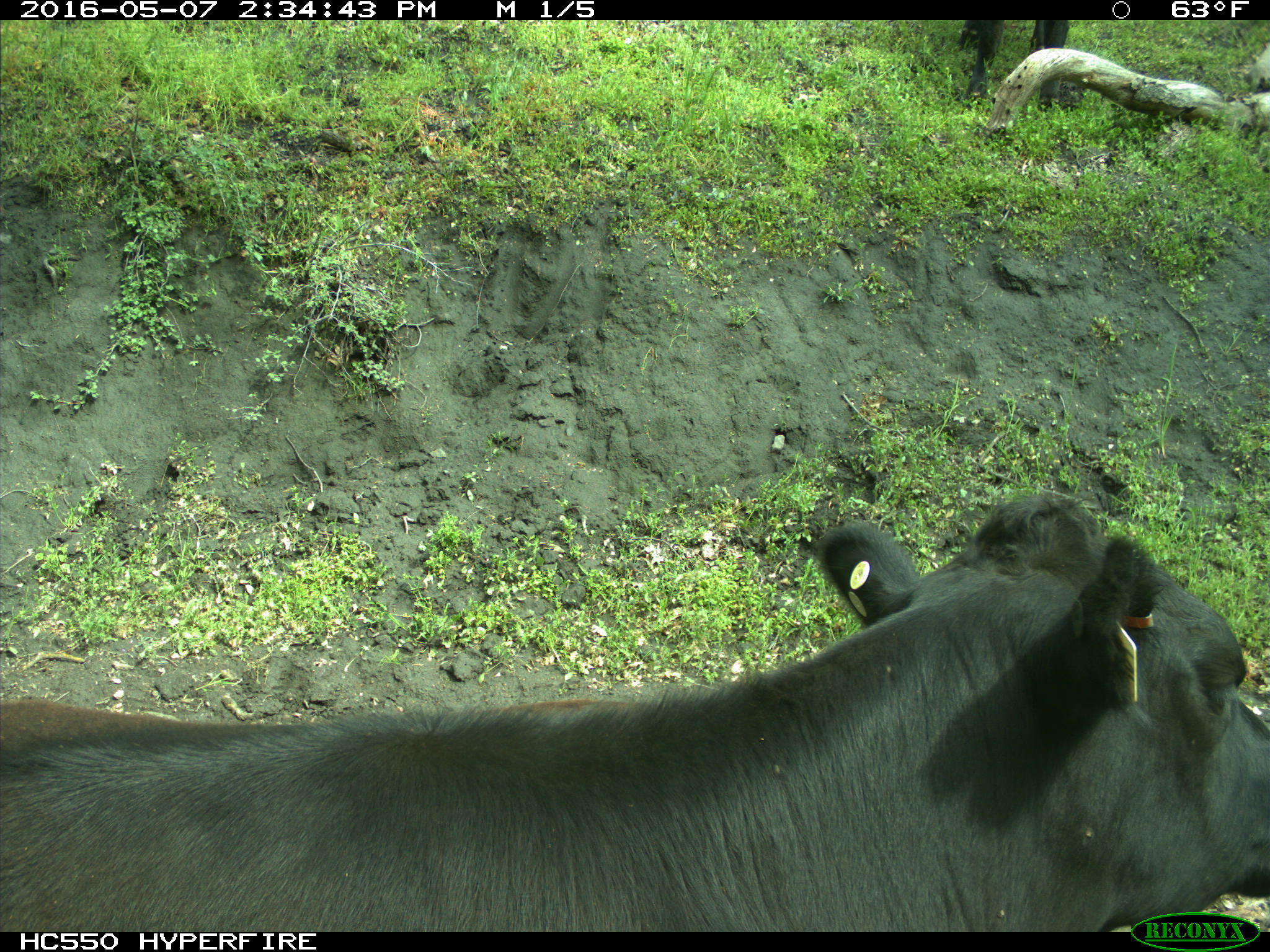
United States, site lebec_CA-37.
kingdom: Animalia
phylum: Chordata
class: Mammalia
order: Artiodactyla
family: Bovidae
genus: Bos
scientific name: Bos taurus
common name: domestic cow